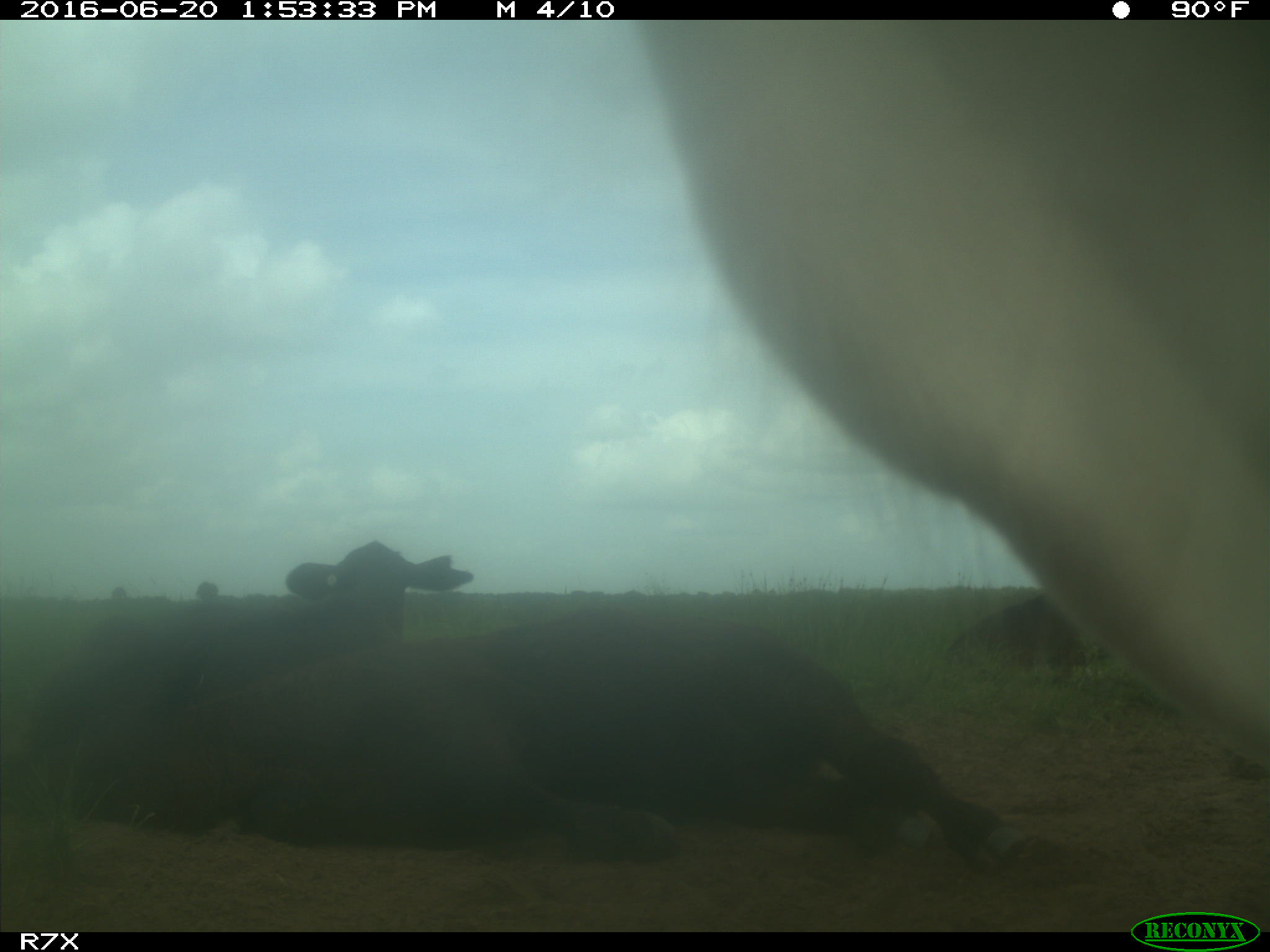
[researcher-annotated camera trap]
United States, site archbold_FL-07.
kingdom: Animalia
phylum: Chordata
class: Mammalia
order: Artiodactyla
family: Bovidae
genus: Bos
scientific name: Bos taurus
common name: domestic cow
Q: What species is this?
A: Bos taurus (domestic cow).